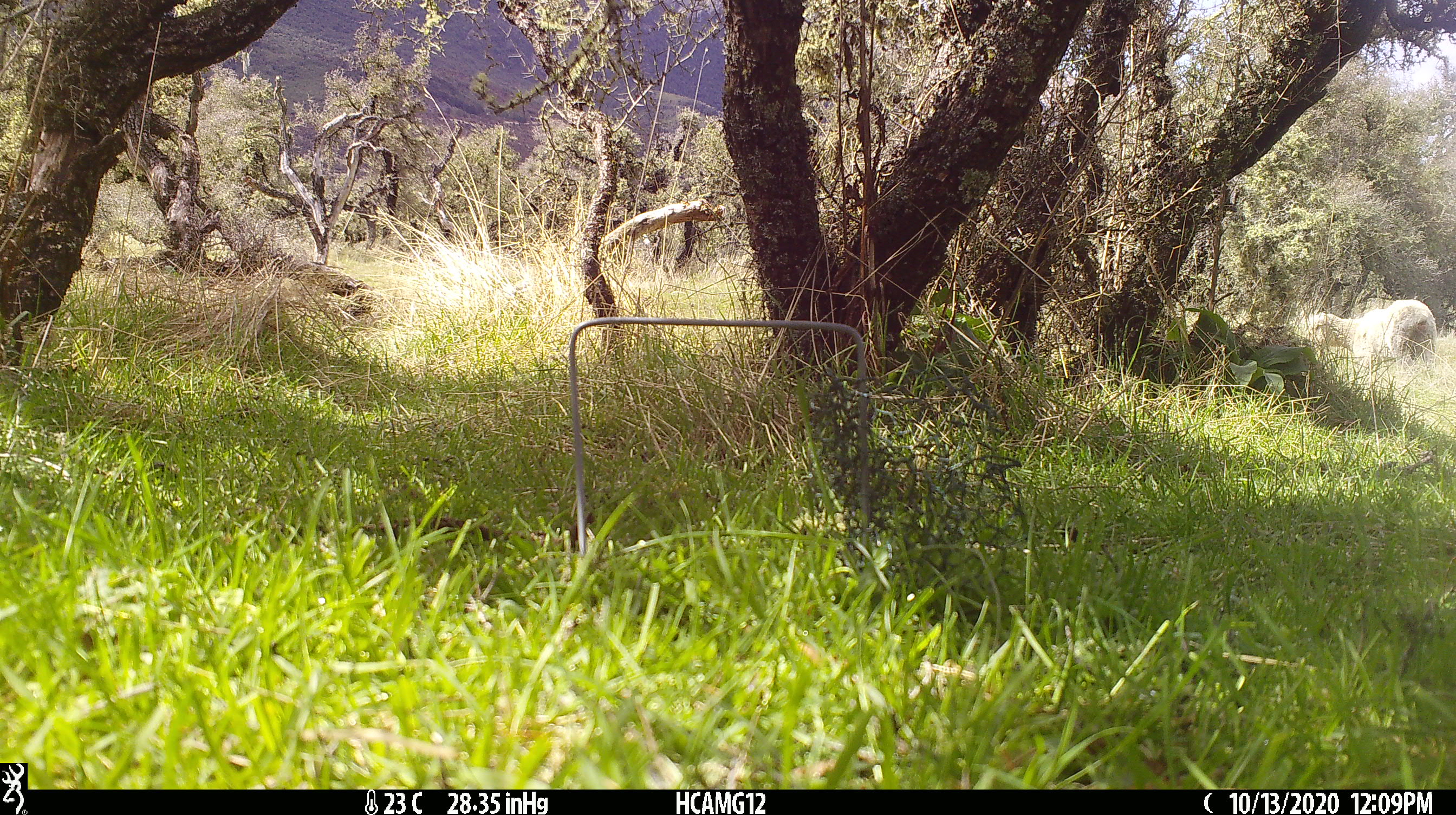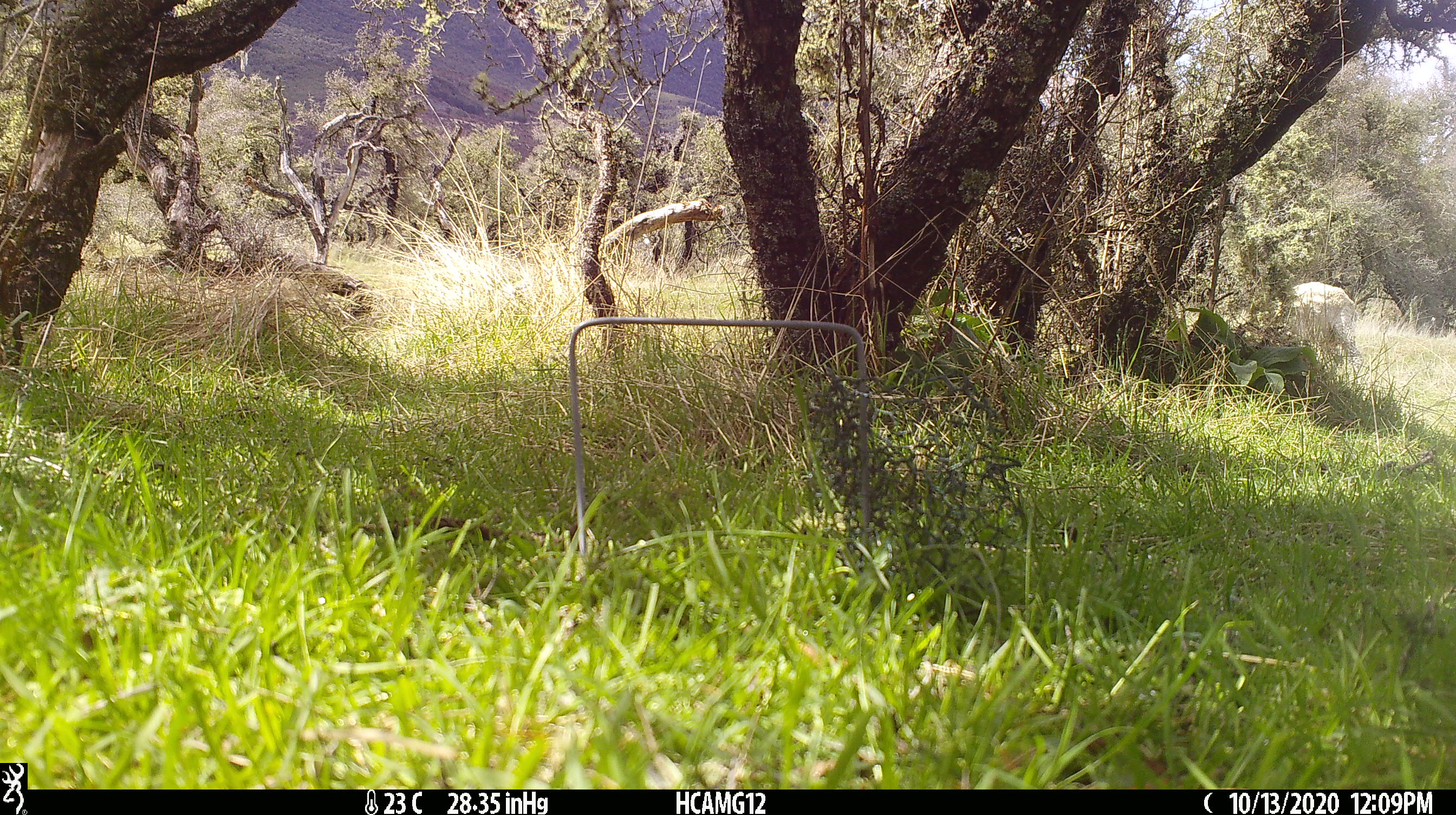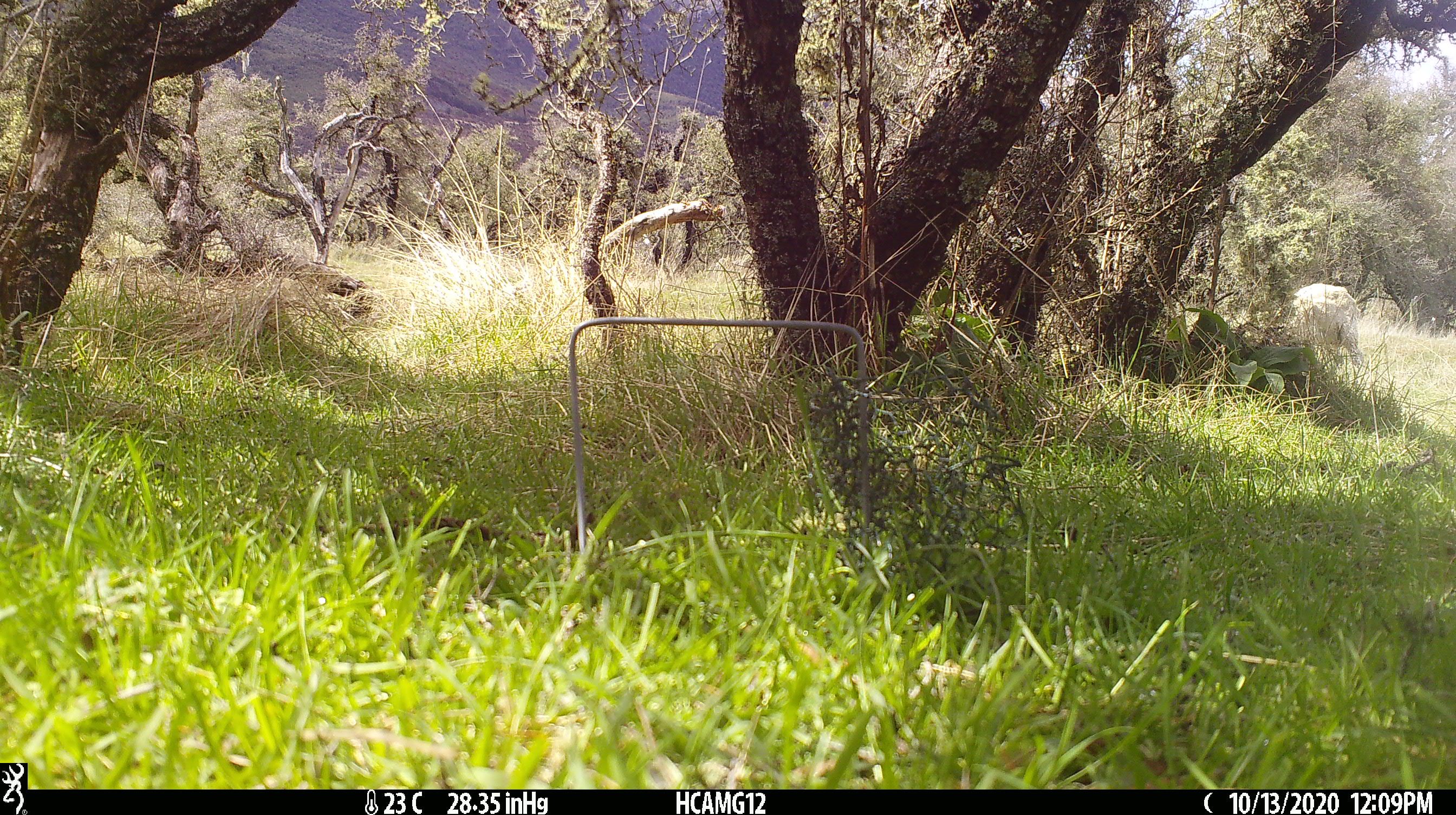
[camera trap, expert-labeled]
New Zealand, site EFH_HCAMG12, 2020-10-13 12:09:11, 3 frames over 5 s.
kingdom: Animalia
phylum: Chordata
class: Mammalia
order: Artiodactyla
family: Bovidae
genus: Ovis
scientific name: Ovis aries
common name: domestic sheep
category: sheep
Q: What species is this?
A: Sheep (domestic sheep) (Ovis aries).